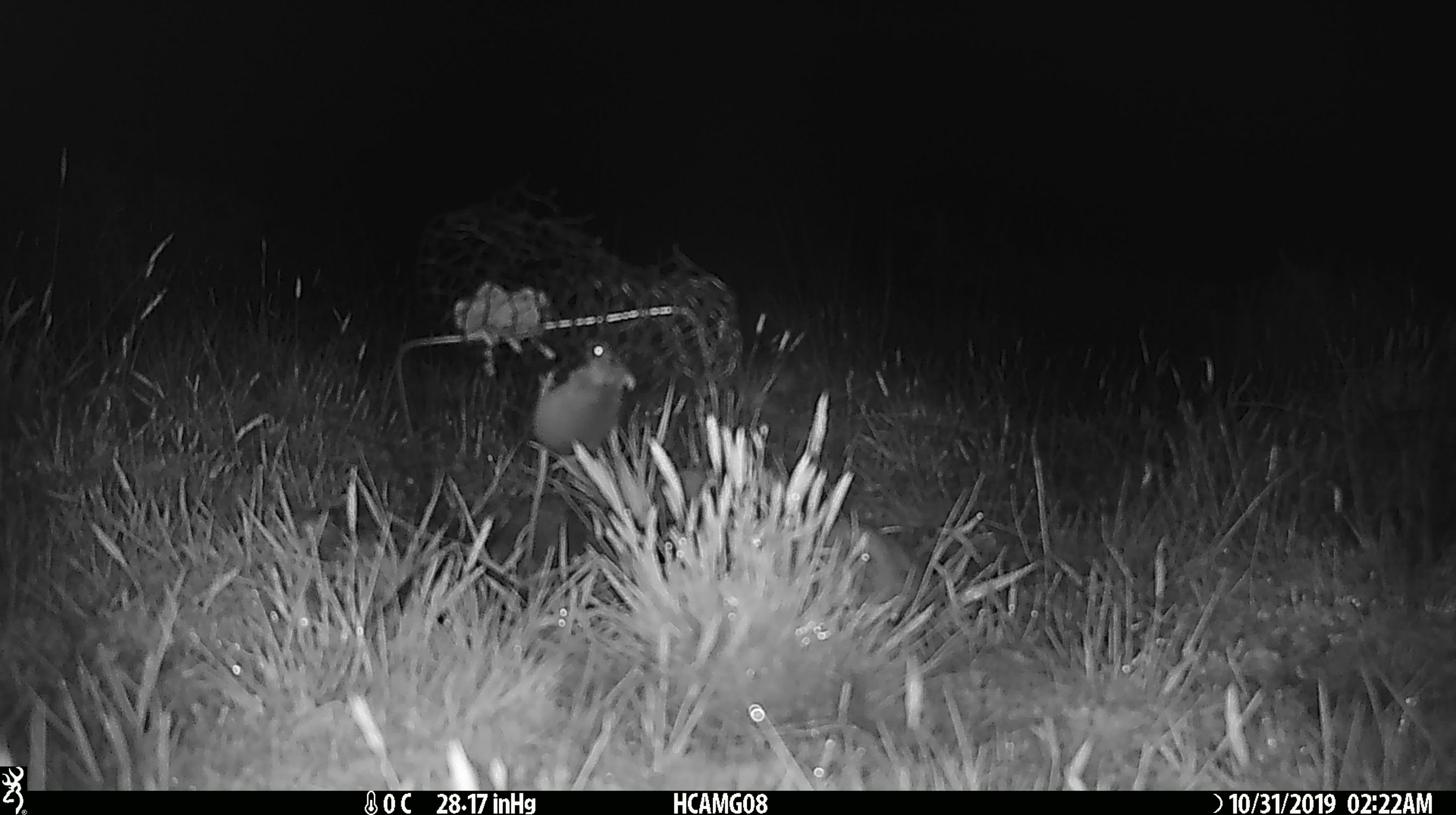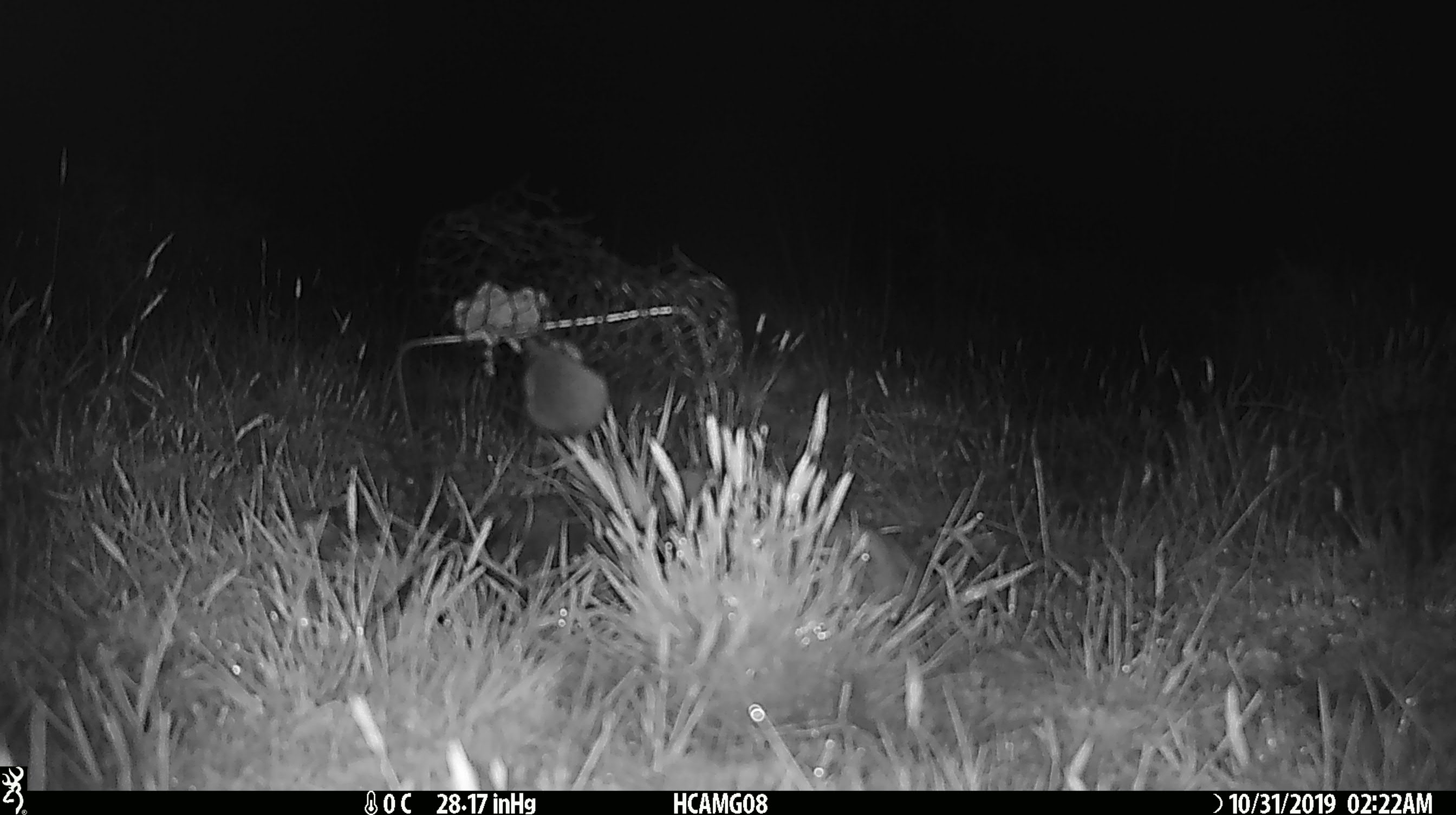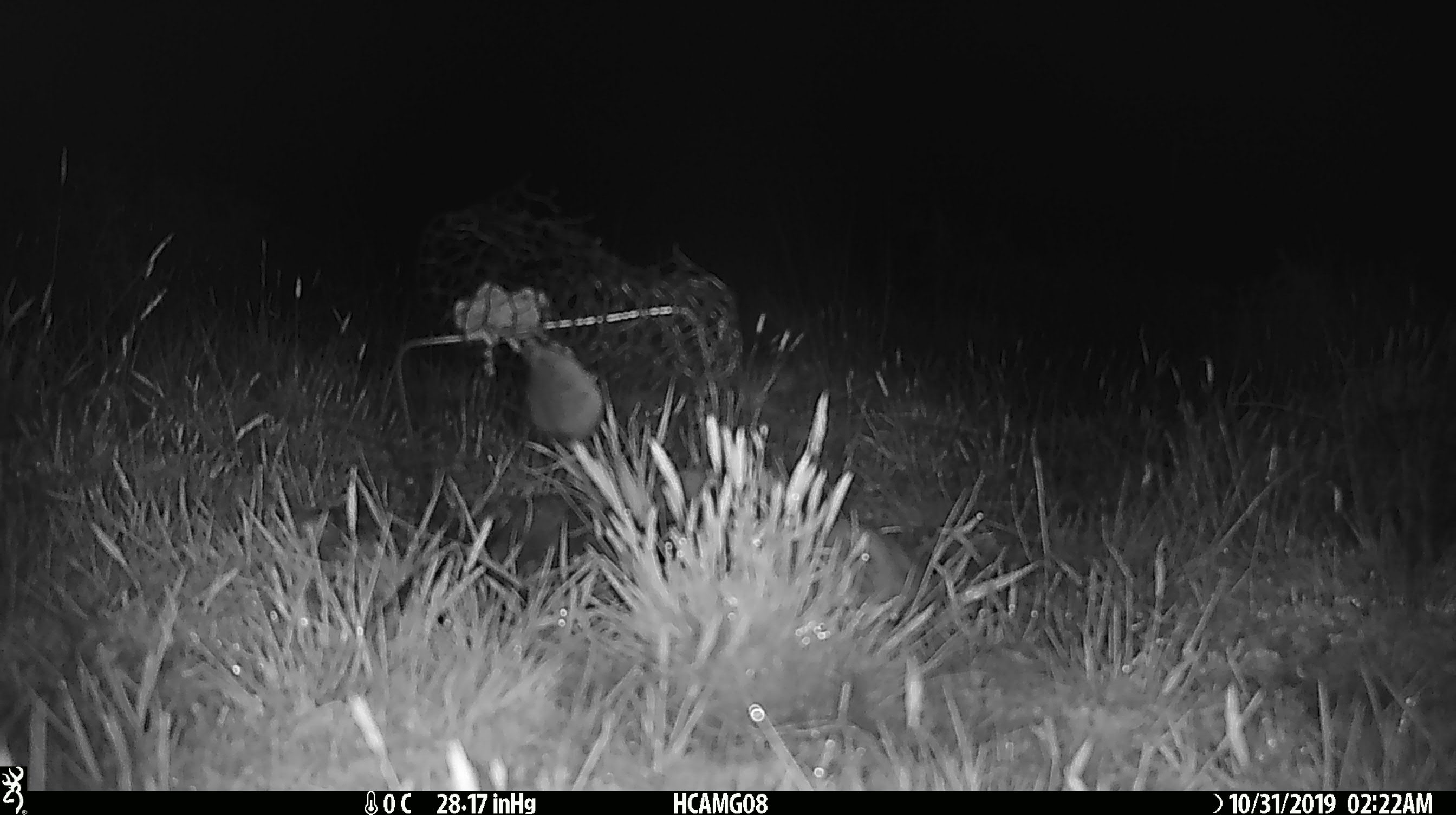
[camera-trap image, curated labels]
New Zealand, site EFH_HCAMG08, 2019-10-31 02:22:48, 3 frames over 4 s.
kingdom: Animalia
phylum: Chordata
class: Mammalia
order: Rodentia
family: Muridae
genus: Mus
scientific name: Mus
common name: mouse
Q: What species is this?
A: Mouse (Mus).